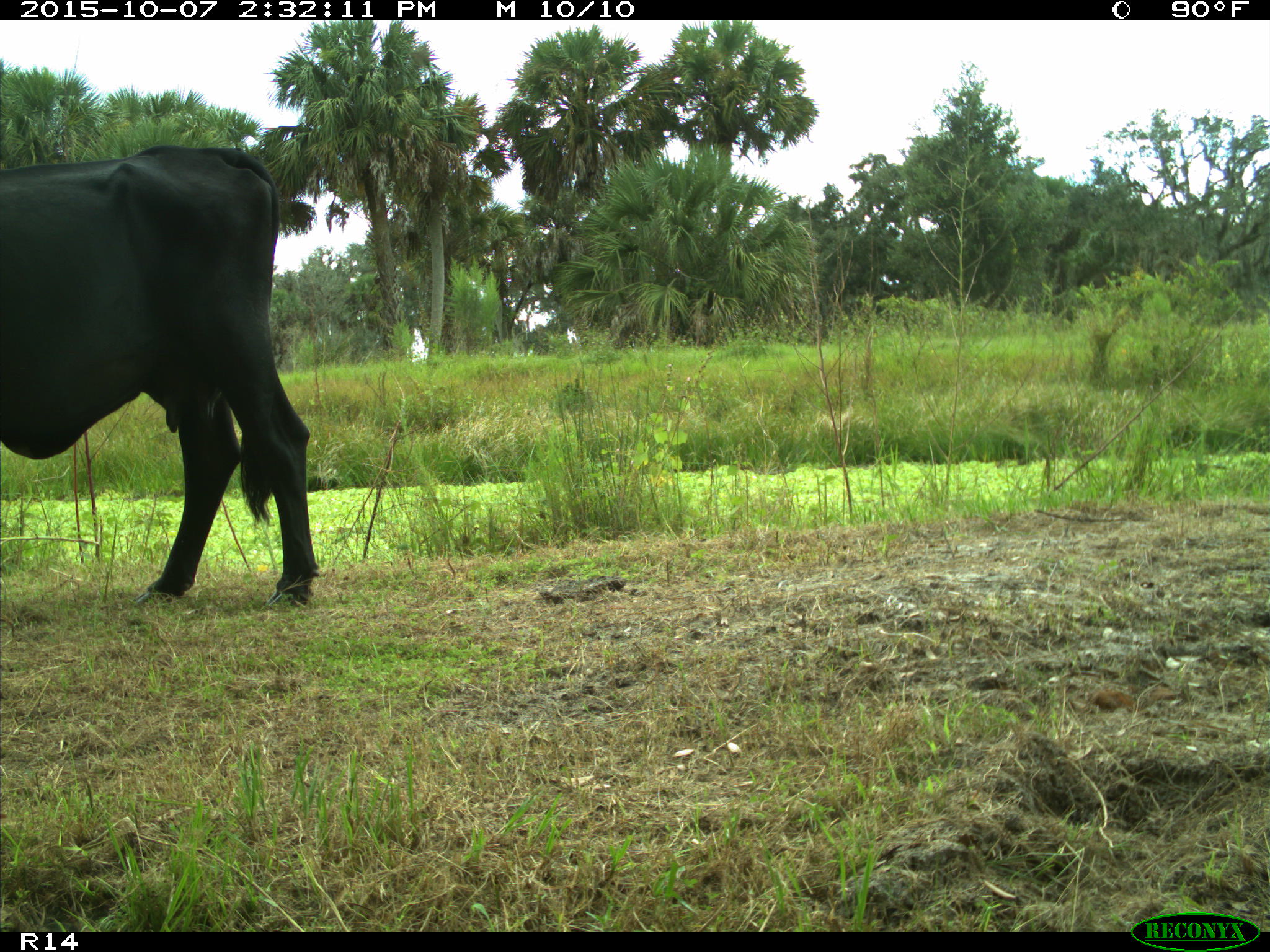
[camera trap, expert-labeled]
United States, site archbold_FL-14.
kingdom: Animalia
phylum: Chordata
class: Mammalia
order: Artiodactyla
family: Bovidae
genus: Bos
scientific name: Bos taurus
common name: domestic cow